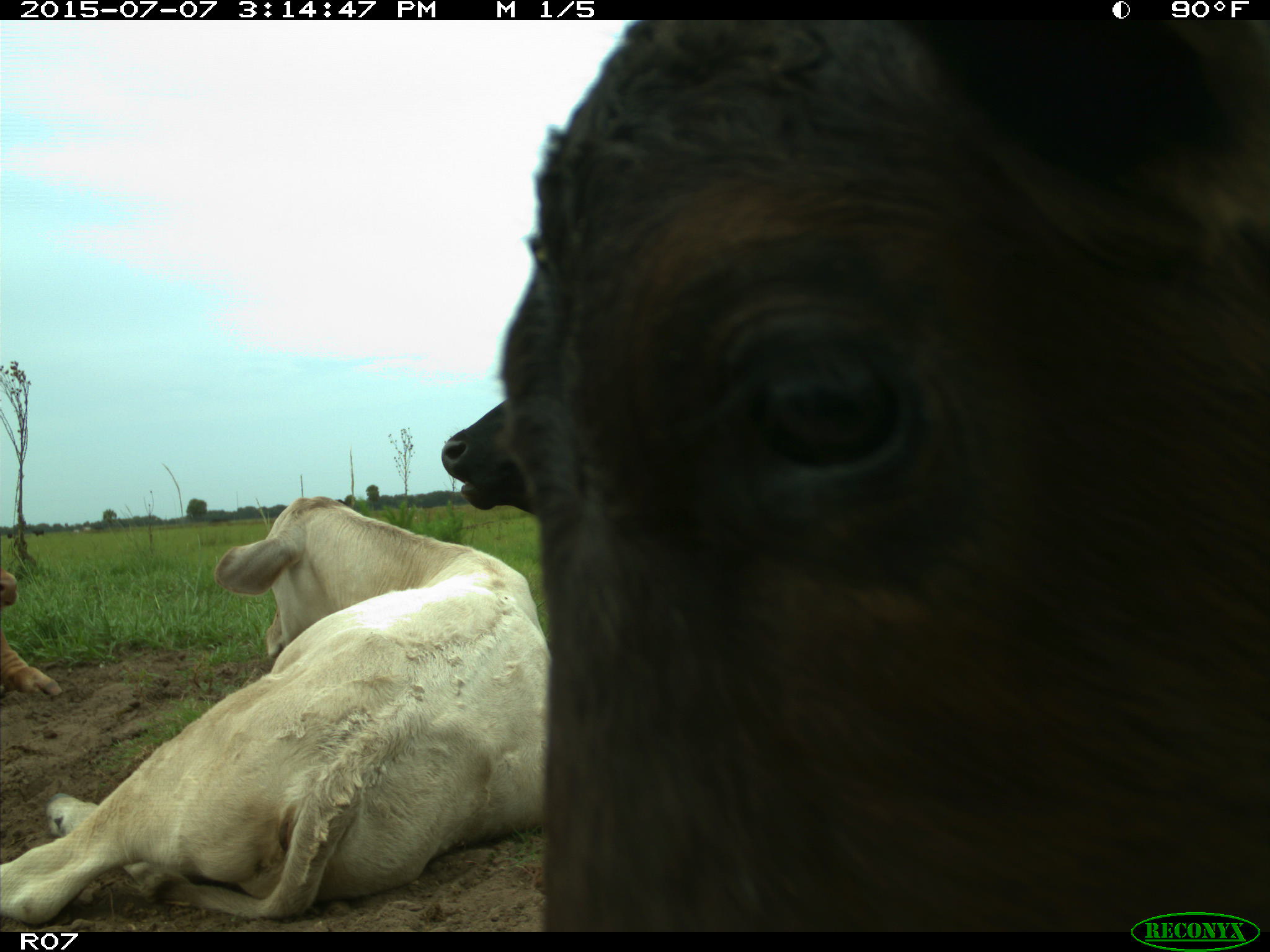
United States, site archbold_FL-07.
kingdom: Animalia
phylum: Chordata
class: Mammalia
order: Artiodactyla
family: Bovidae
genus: Bos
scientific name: Bos taurus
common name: domestic cow